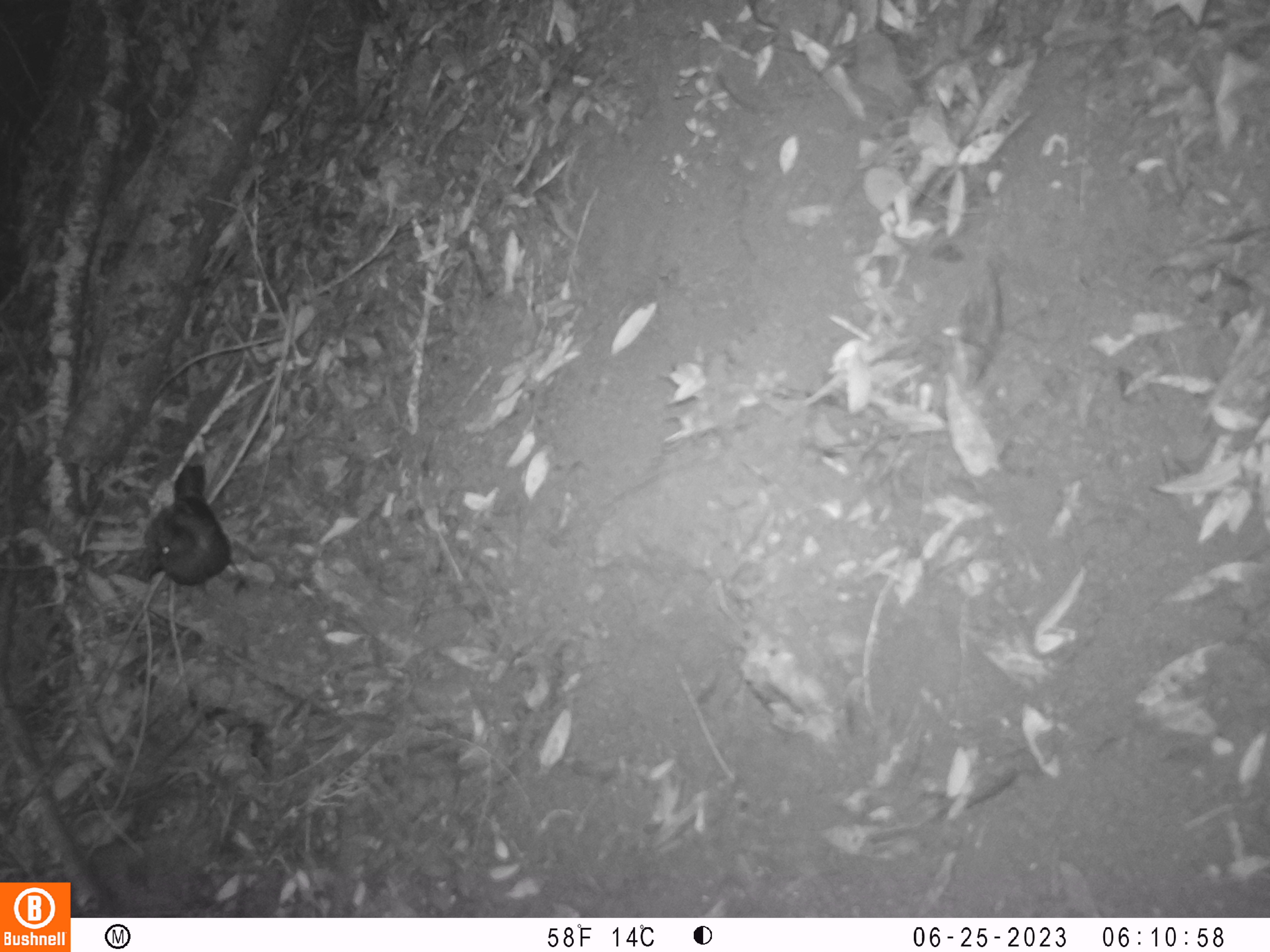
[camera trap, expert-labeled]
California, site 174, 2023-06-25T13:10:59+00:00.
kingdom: Animalia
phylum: Chordata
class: Aves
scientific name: Aves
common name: bird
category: unknown bird